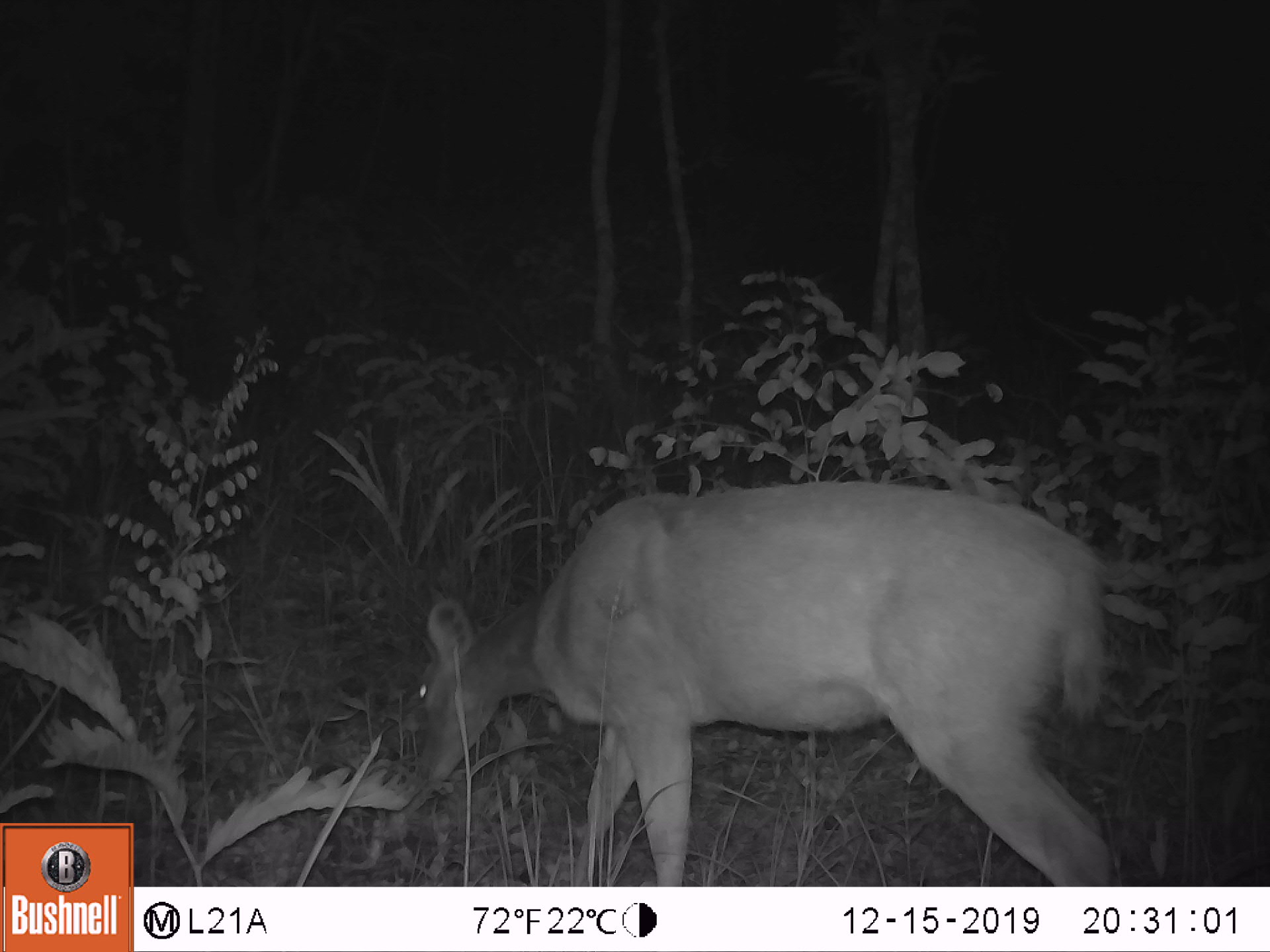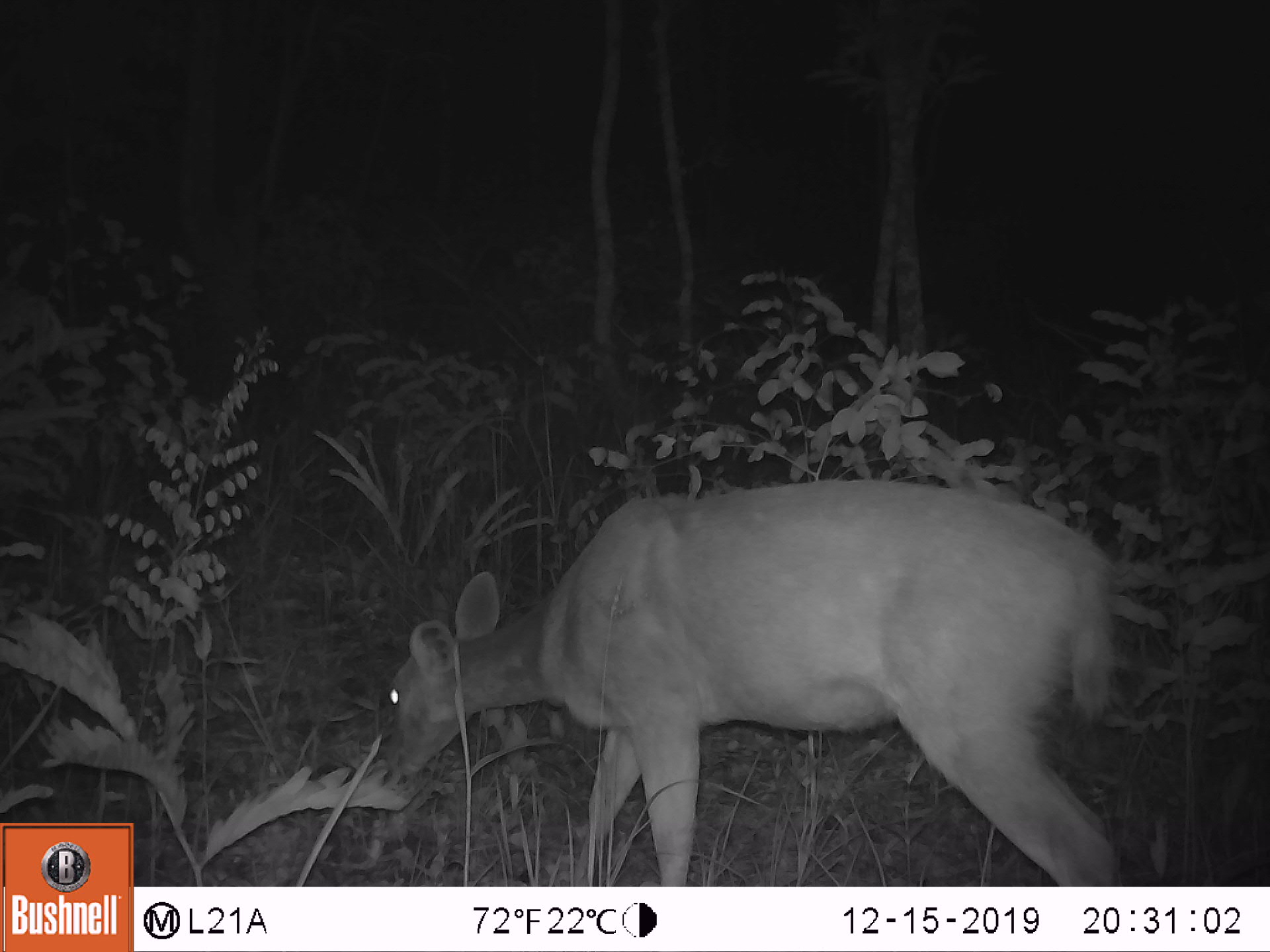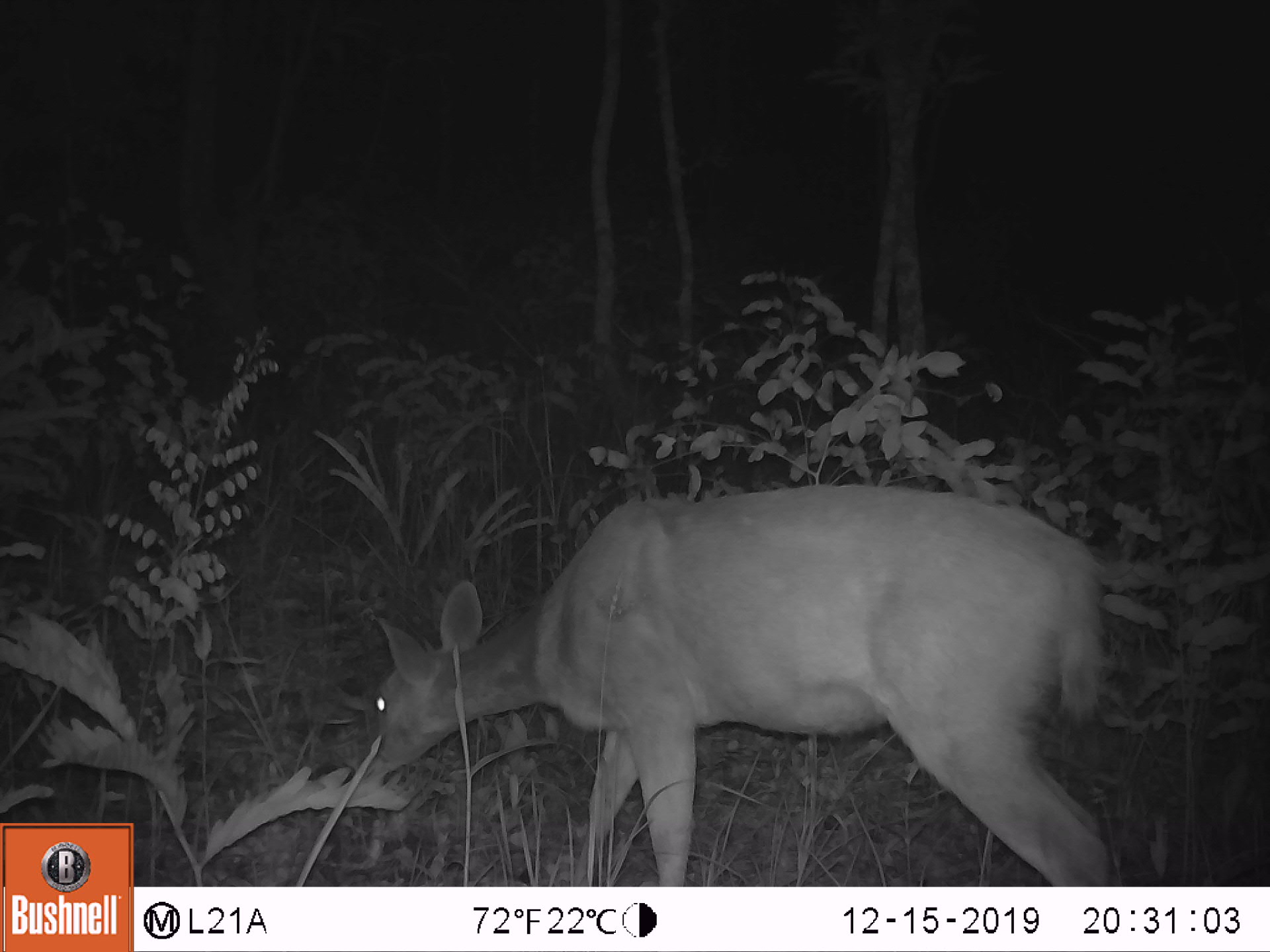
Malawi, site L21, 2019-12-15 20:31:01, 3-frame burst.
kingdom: Animalia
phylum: Chordata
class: Mammalia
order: Artiodactyla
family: Bovidae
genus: Redunca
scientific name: Redunca arundinum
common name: southern reedbuck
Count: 1.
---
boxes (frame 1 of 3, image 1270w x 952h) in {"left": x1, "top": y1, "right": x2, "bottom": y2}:
southern reedbuck: {"left": 400, "top": 449, "right": 1121, "bottom": 885}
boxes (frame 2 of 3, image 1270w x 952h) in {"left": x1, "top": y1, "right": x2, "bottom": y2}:
southern reedbuck: {"left": 379, "top": 468, "right": 1131, "bottom": 878}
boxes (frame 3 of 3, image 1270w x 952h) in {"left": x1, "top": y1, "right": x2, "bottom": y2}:
southern reedbuck: {"left": 352, "top": 419, "right": 1125, "bottom": 885}